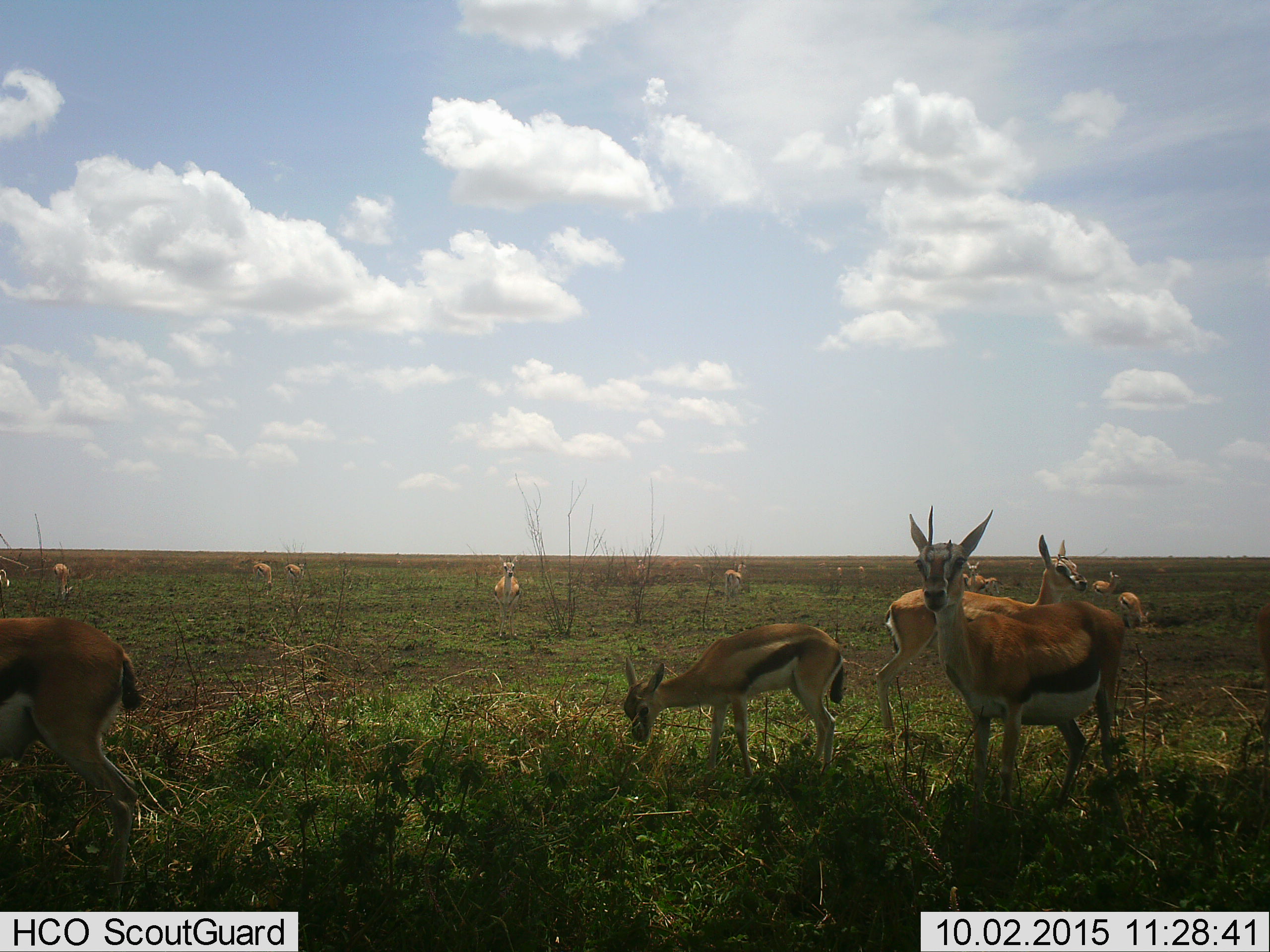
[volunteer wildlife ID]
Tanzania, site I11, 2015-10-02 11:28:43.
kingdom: Animalia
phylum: Chordata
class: Mammalia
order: Artiodactyla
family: Bovidae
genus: Eudorcas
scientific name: Eudorcas thomsonii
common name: thomson's gazelle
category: gazellethomsons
Gazellethomsons (thomson's gazelle) (Eudorcas thomsonii), count 11-50. Behavior (volunteer vote fractions): standing 82%, resting 36%, moving 45%, interacting 27%. Young present (vote fraction): 45%. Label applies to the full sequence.